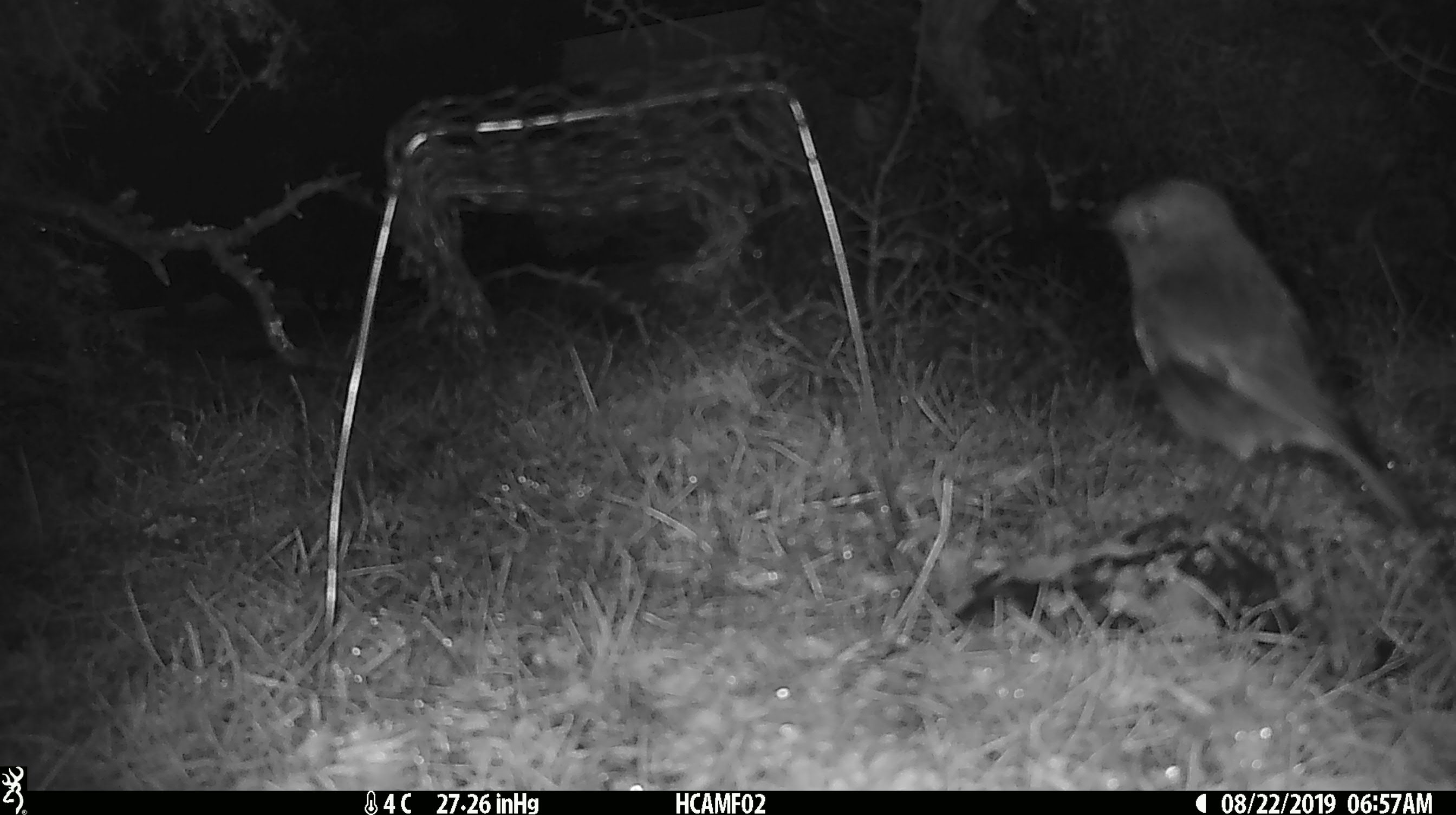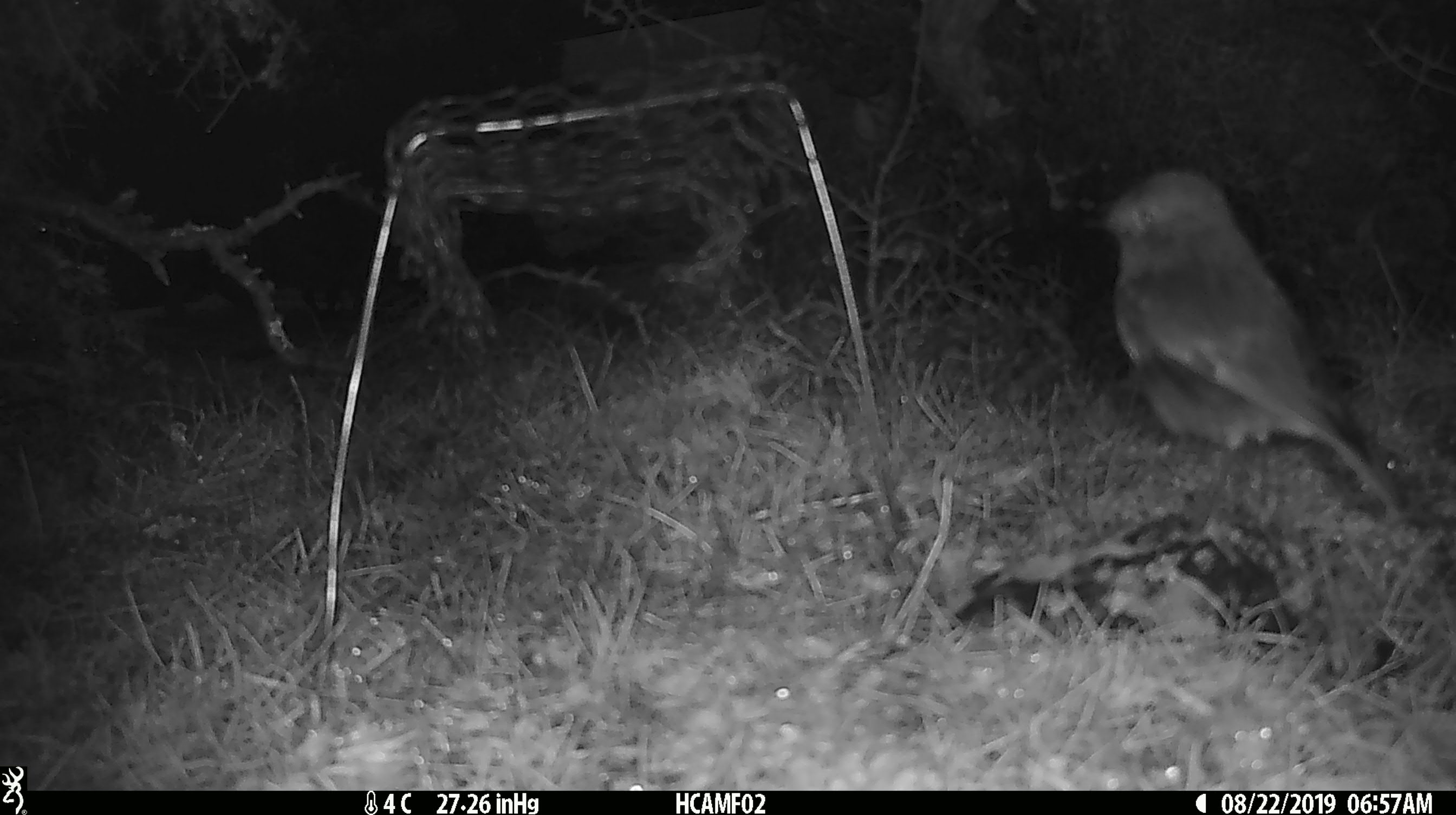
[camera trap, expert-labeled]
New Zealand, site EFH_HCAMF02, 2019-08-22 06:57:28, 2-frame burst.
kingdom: Animalia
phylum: Chordata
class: Aves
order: Passeriformes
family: Petroicidae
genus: Petroica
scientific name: Petroica australis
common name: new zealand robin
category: robin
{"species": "robin (new zealand robin) (Petroica australis)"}